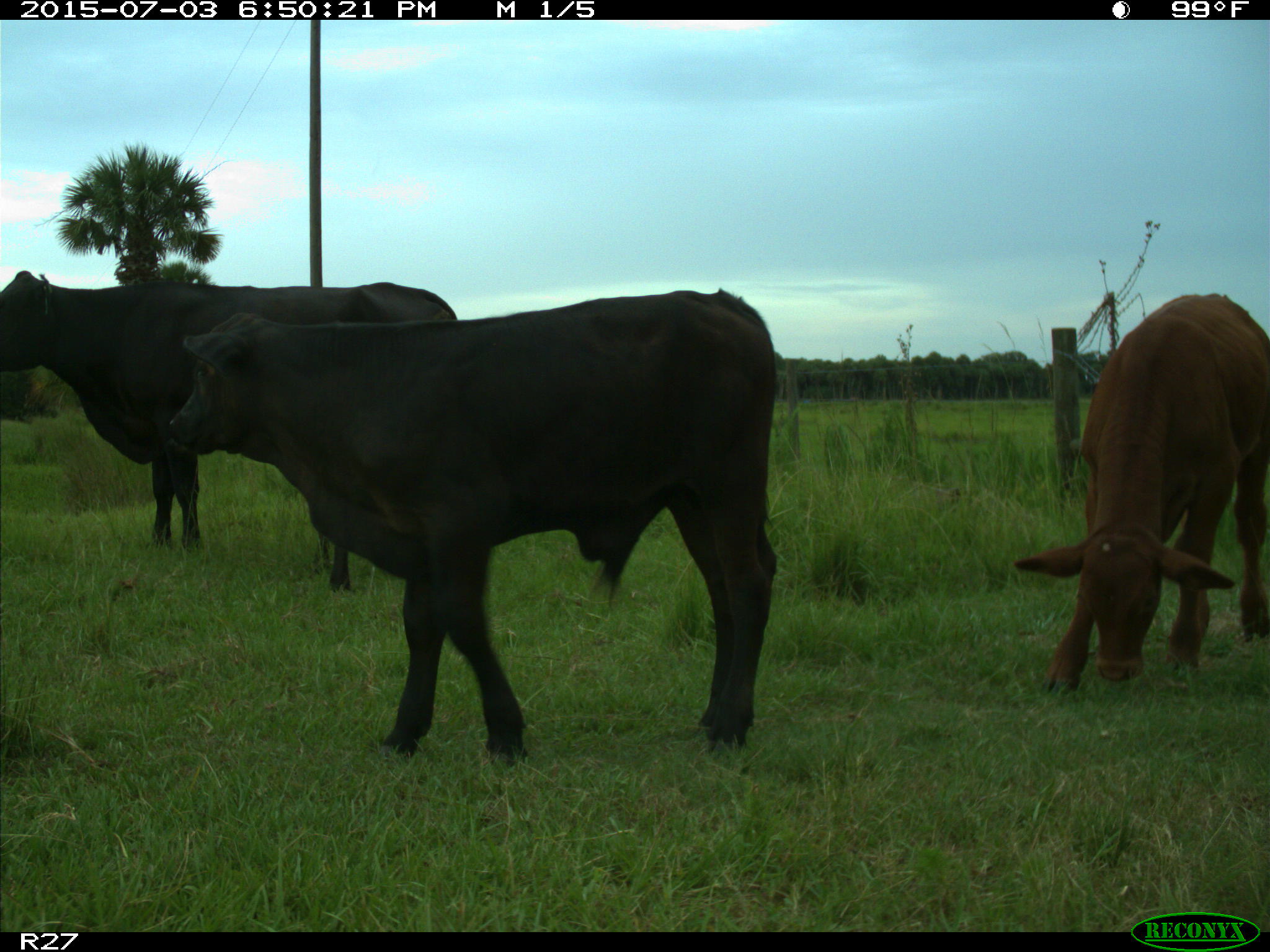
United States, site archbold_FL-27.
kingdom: Animalia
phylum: Chordata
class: Mammalia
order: Artiodactyla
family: Bovidae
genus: Bos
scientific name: Bos taurus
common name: domestic cow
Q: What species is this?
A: Bos taurus (domestic cow).